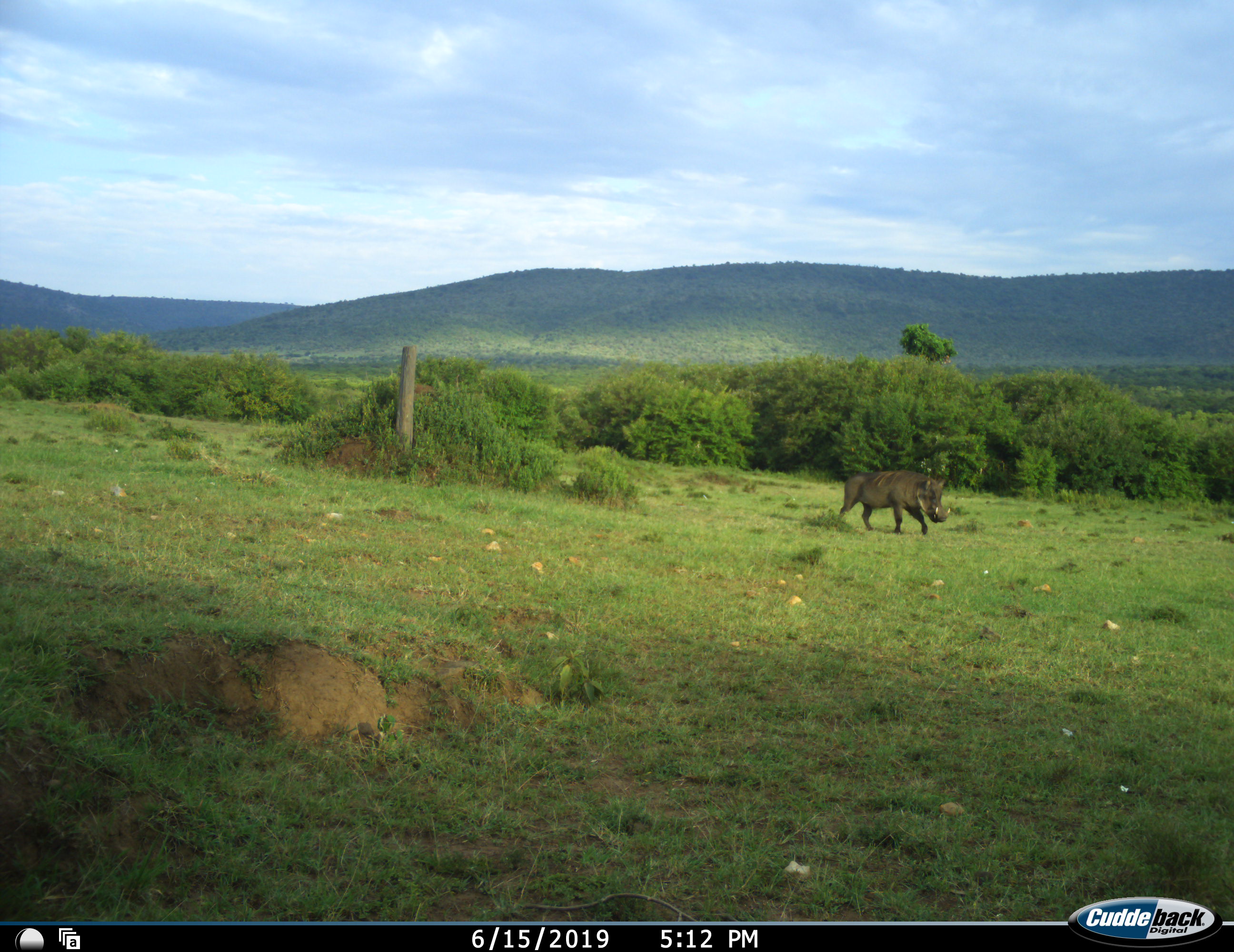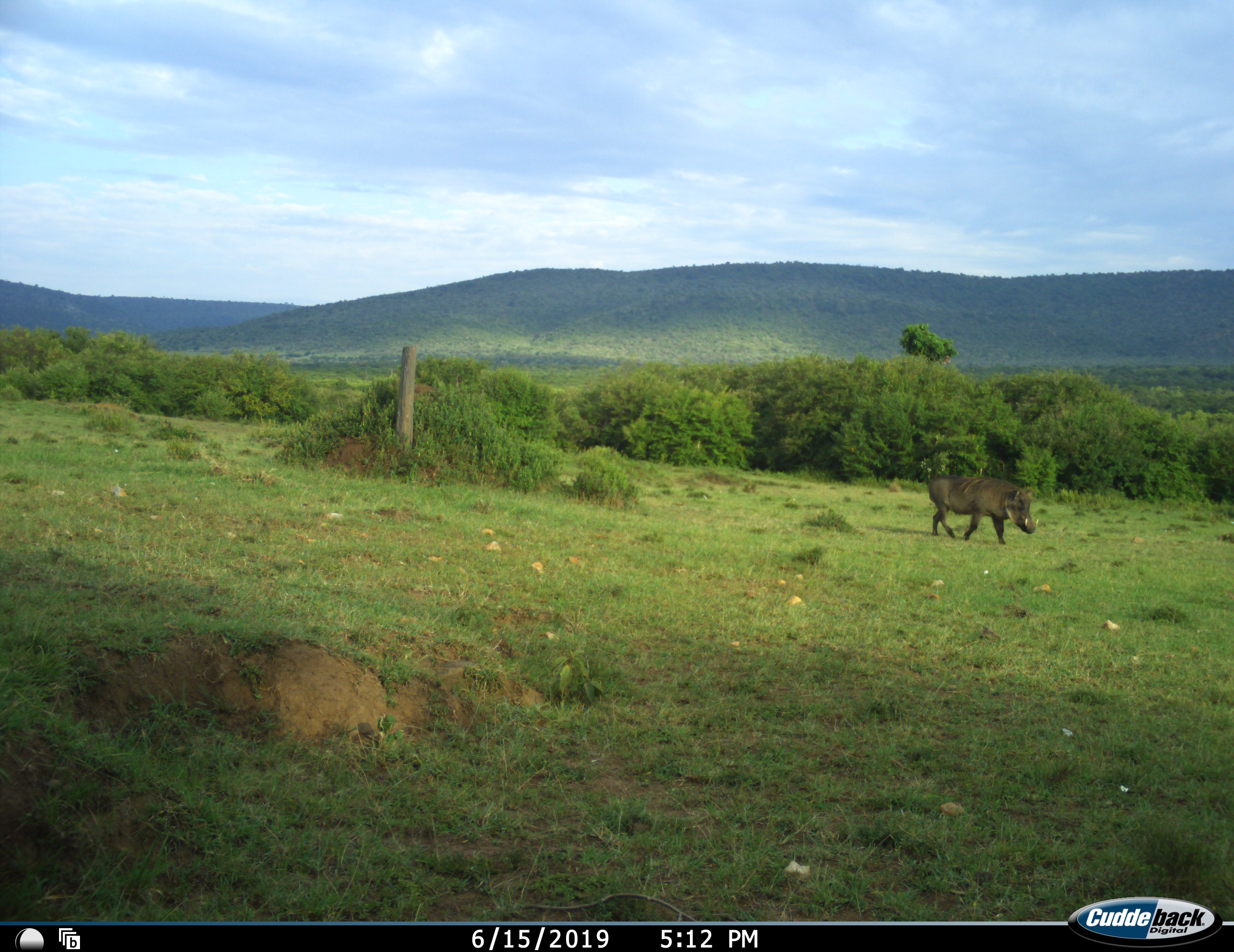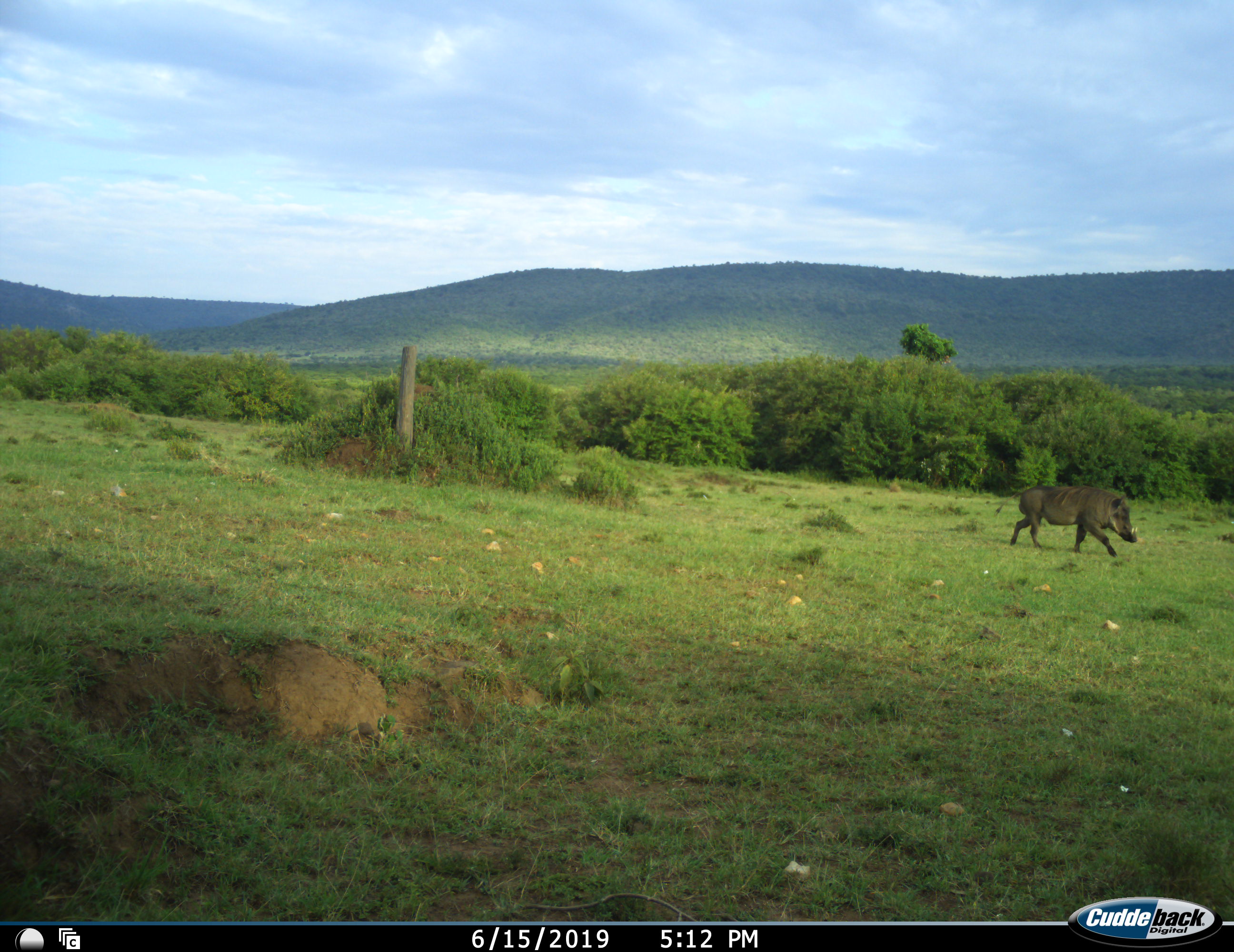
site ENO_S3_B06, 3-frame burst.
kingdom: Animalia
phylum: Chordata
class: Mammalia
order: Artiodactyla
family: Suidae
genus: Phacochoerus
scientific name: Phacochoerus africanus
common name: warthog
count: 1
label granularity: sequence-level